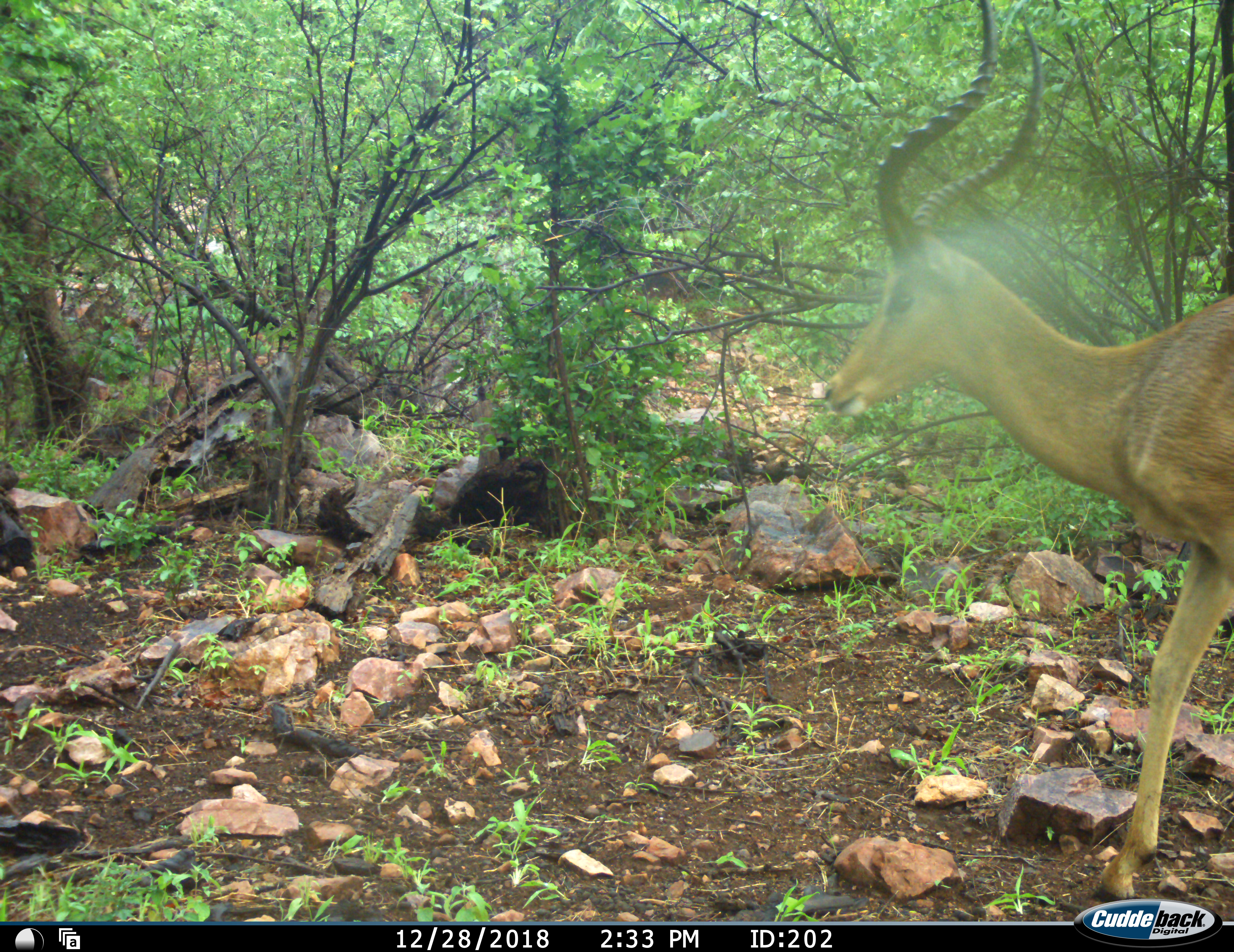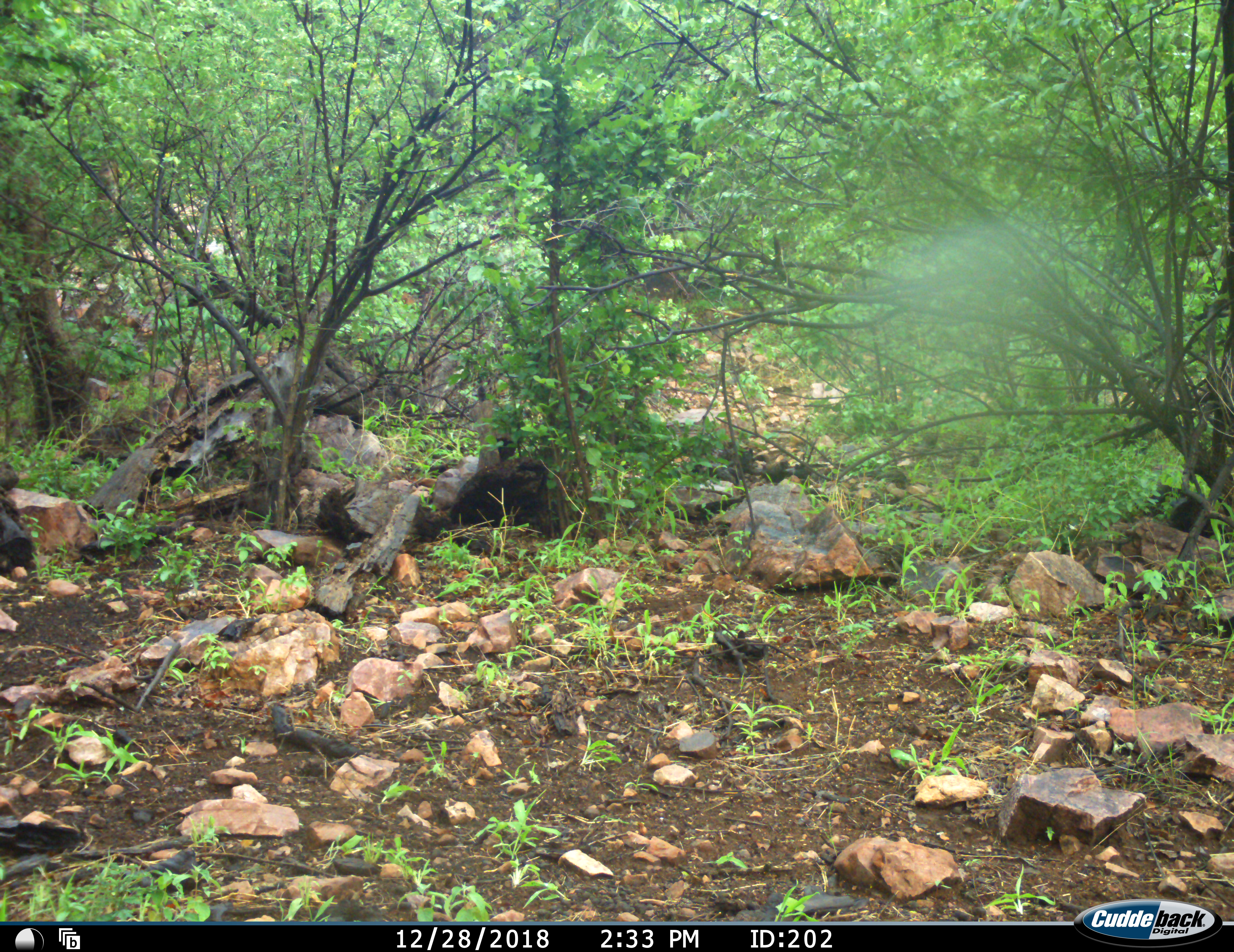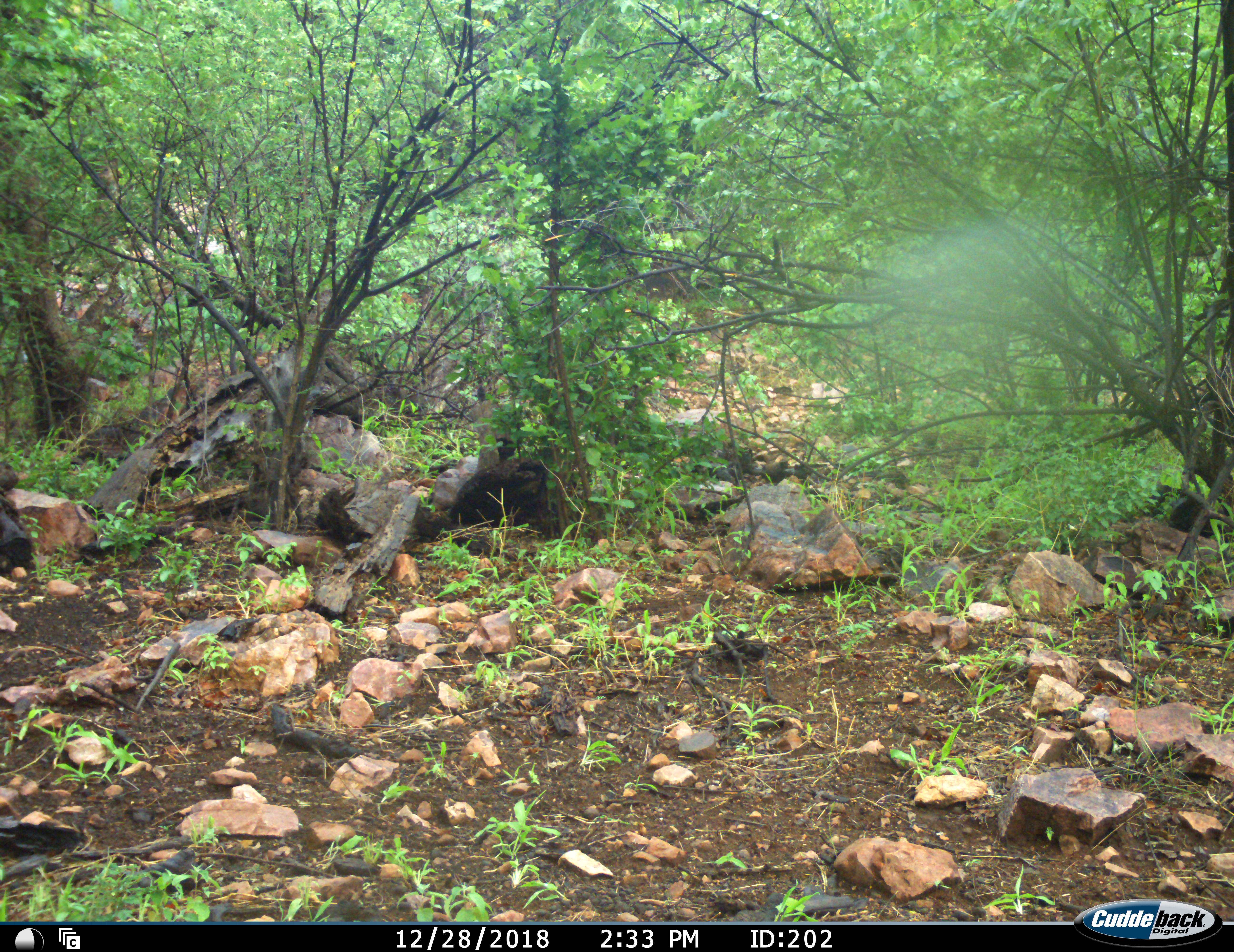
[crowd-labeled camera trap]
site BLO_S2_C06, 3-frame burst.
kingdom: Animalia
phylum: Chordata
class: Mammalia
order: Artiodactyla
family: Bovidae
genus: Aepyceros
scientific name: Aepyceros melampus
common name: impala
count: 1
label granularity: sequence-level